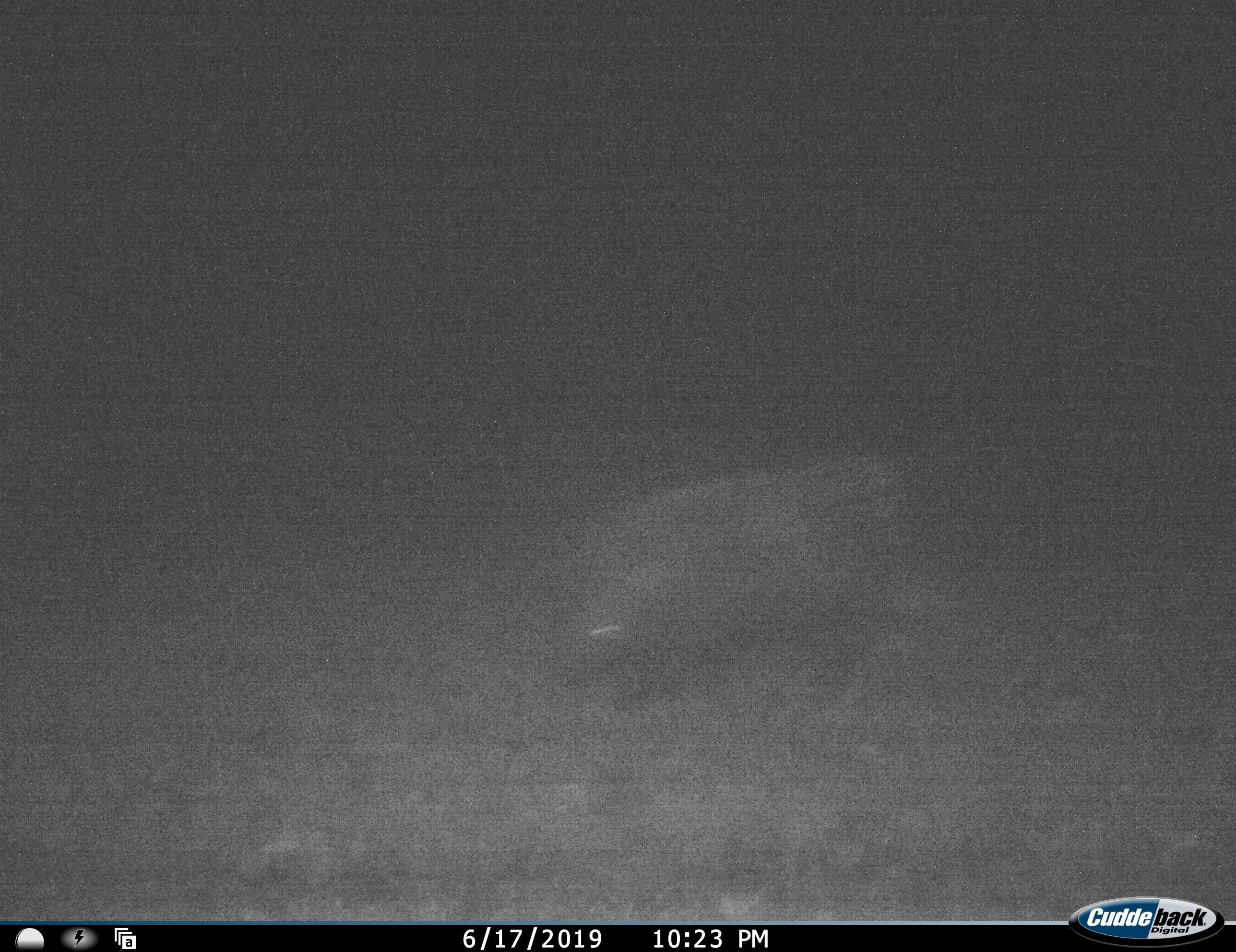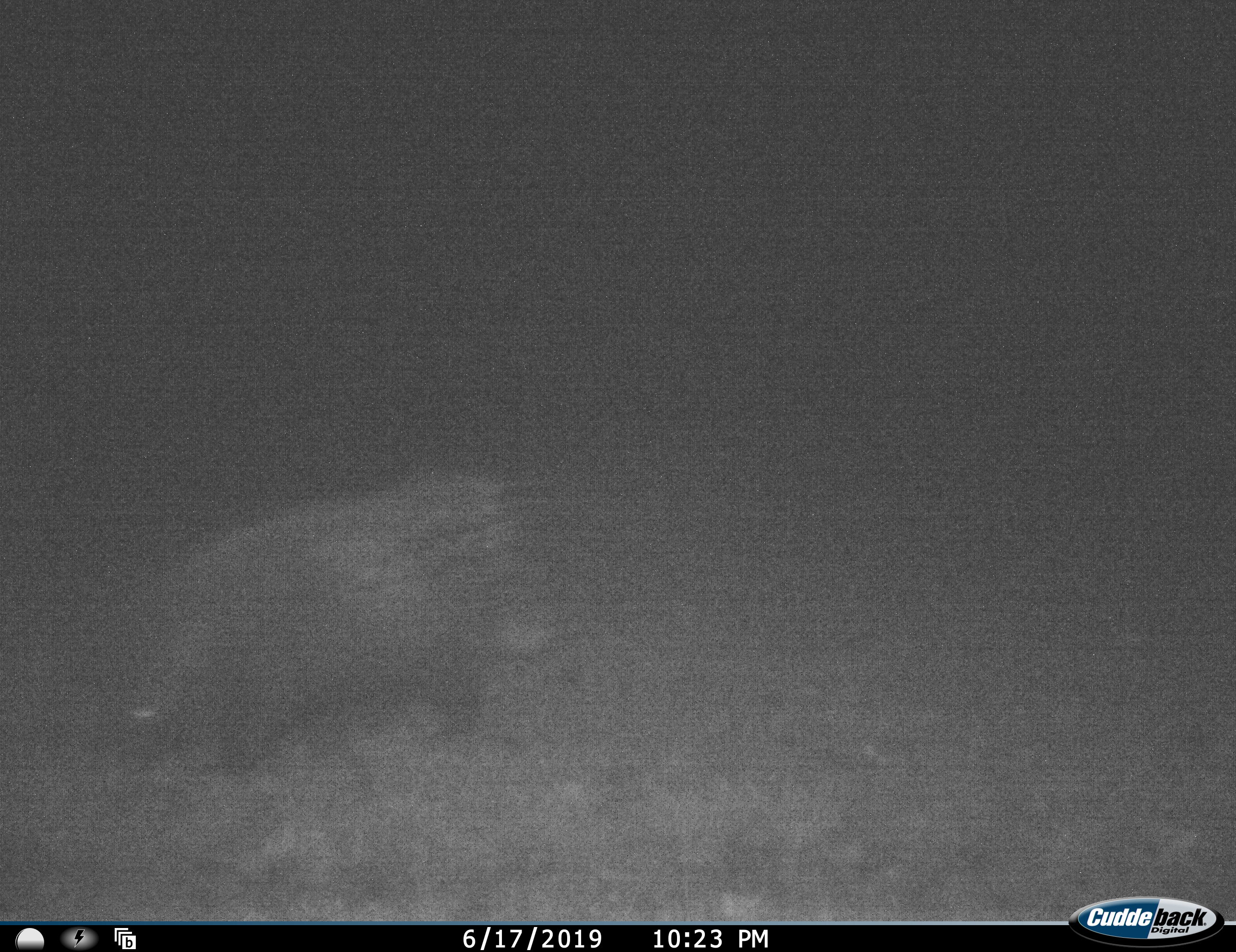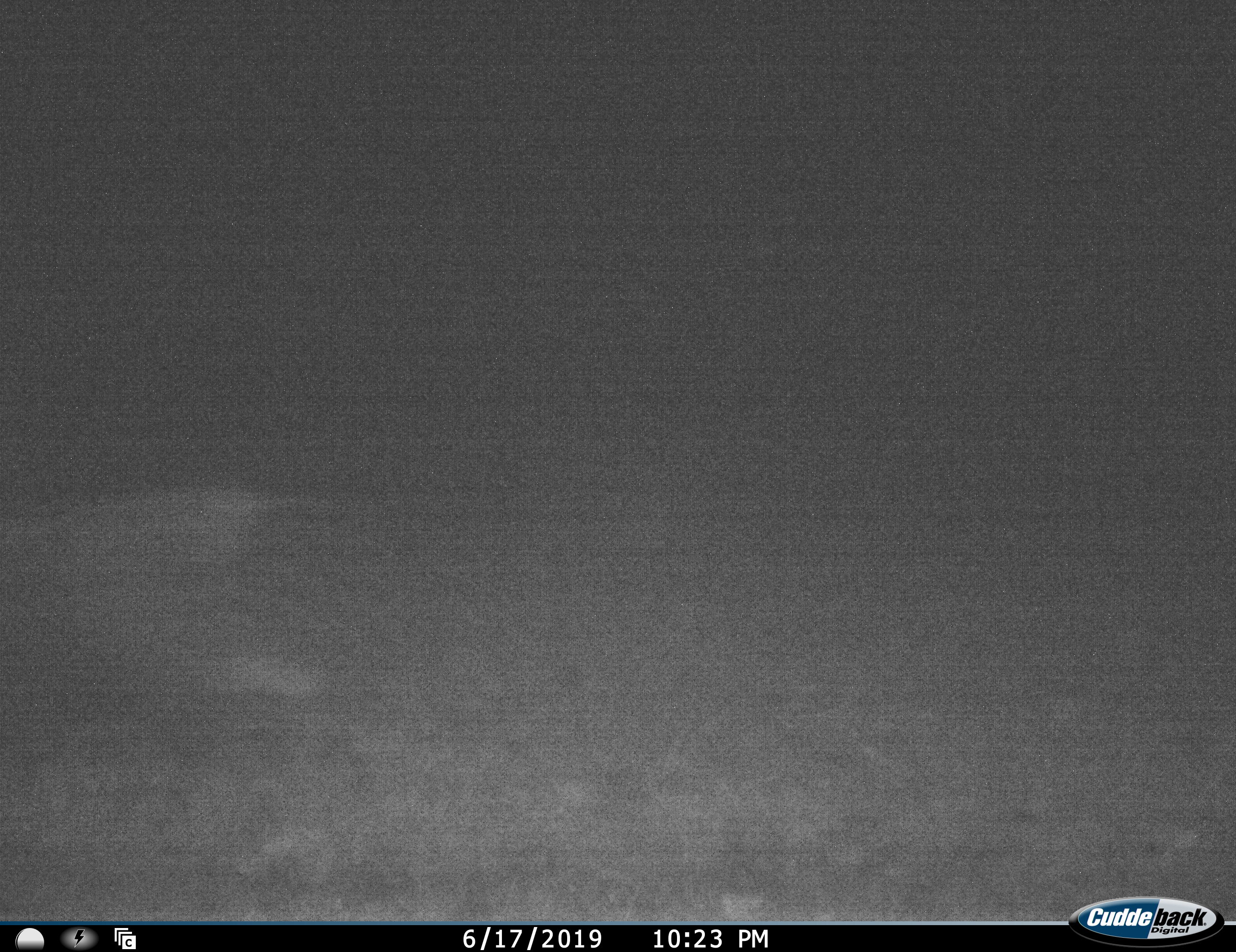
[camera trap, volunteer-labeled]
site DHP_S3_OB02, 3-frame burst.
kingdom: Animalia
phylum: Chordata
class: Mammalia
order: Rodentia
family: Hystricidae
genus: Hystrix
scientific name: Hystrix cristata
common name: crested porcupine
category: porcupine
Porcupine (crested porcupine) (Hystrix cristata), count 1. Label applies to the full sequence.